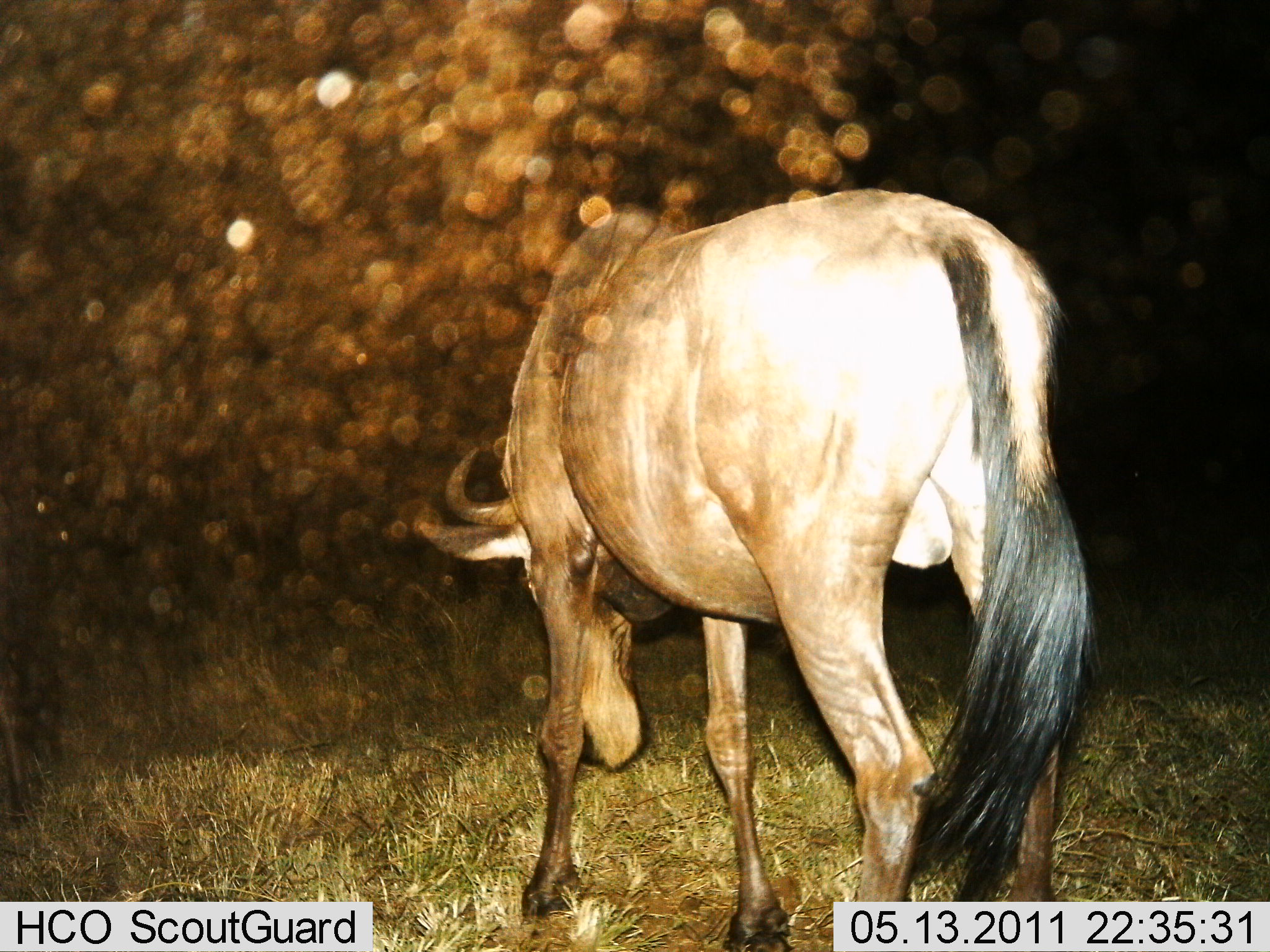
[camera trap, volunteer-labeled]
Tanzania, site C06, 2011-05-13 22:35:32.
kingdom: Animalia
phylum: Chordata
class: Mammalia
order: Artiodactyla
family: Bovidae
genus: Connochaetes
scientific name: Connochaetes taurinus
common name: blue wildebeest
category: wildebeest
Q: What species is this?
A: Wildebeest (blue wildebeest) (Connochaetes taurinus).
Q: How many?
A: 1.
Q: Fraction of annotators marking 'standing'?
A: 67%.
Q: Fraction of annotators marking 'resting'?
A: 0%.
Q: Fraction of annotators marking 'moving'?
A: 7%.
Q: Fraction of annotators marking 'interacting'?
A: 0%.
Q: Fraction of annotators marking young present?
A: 0%.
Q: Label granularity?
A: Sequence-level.